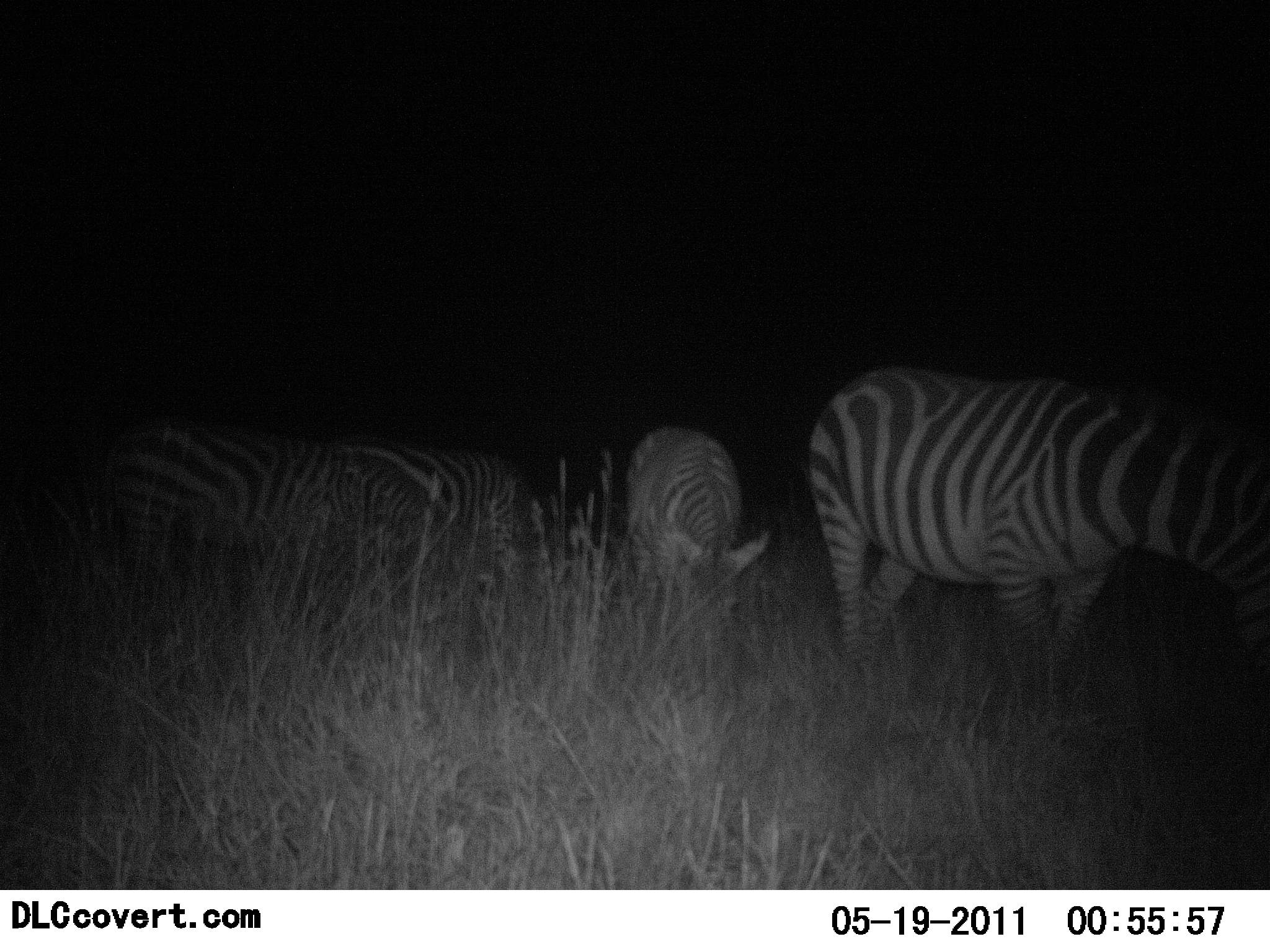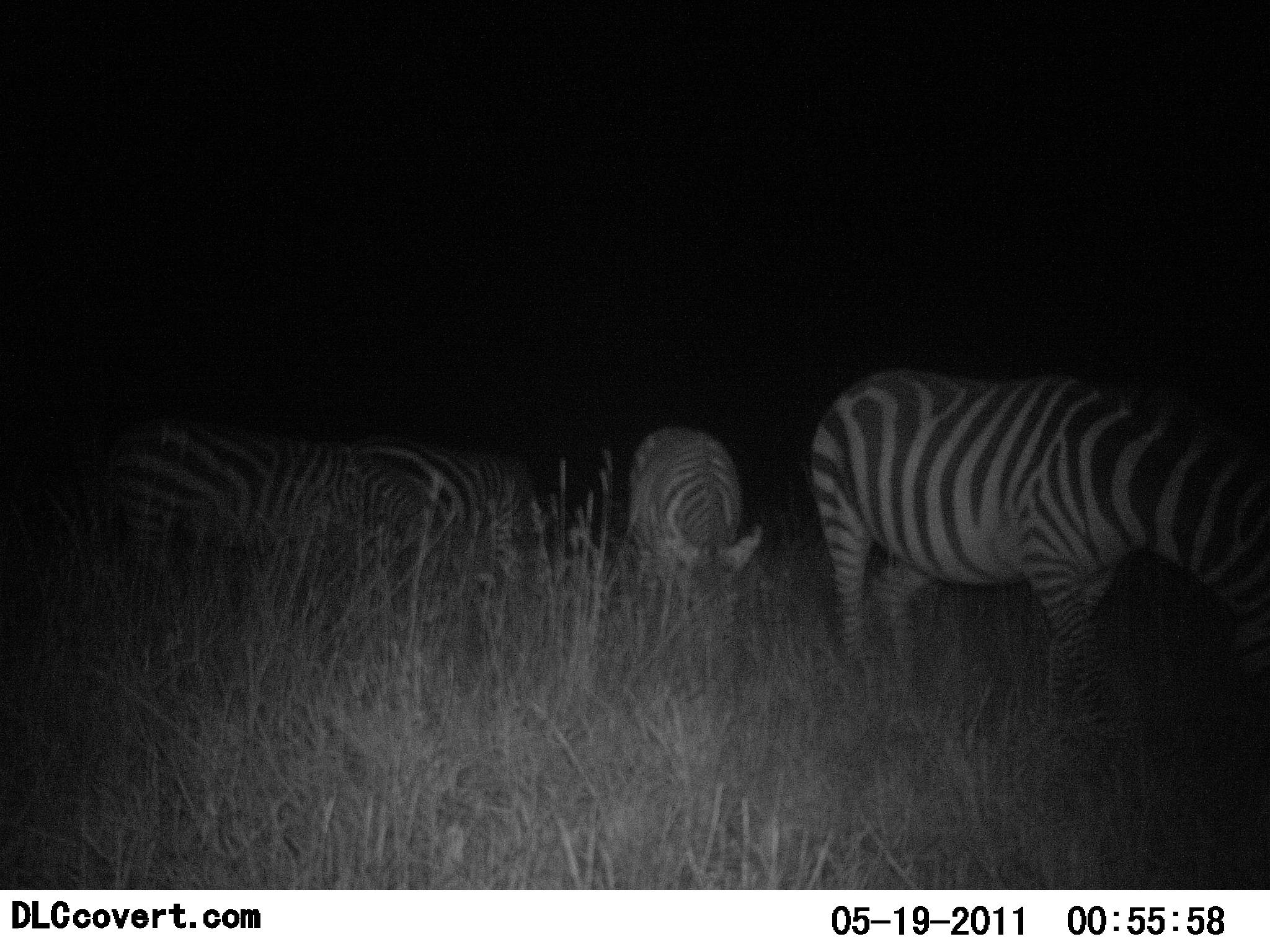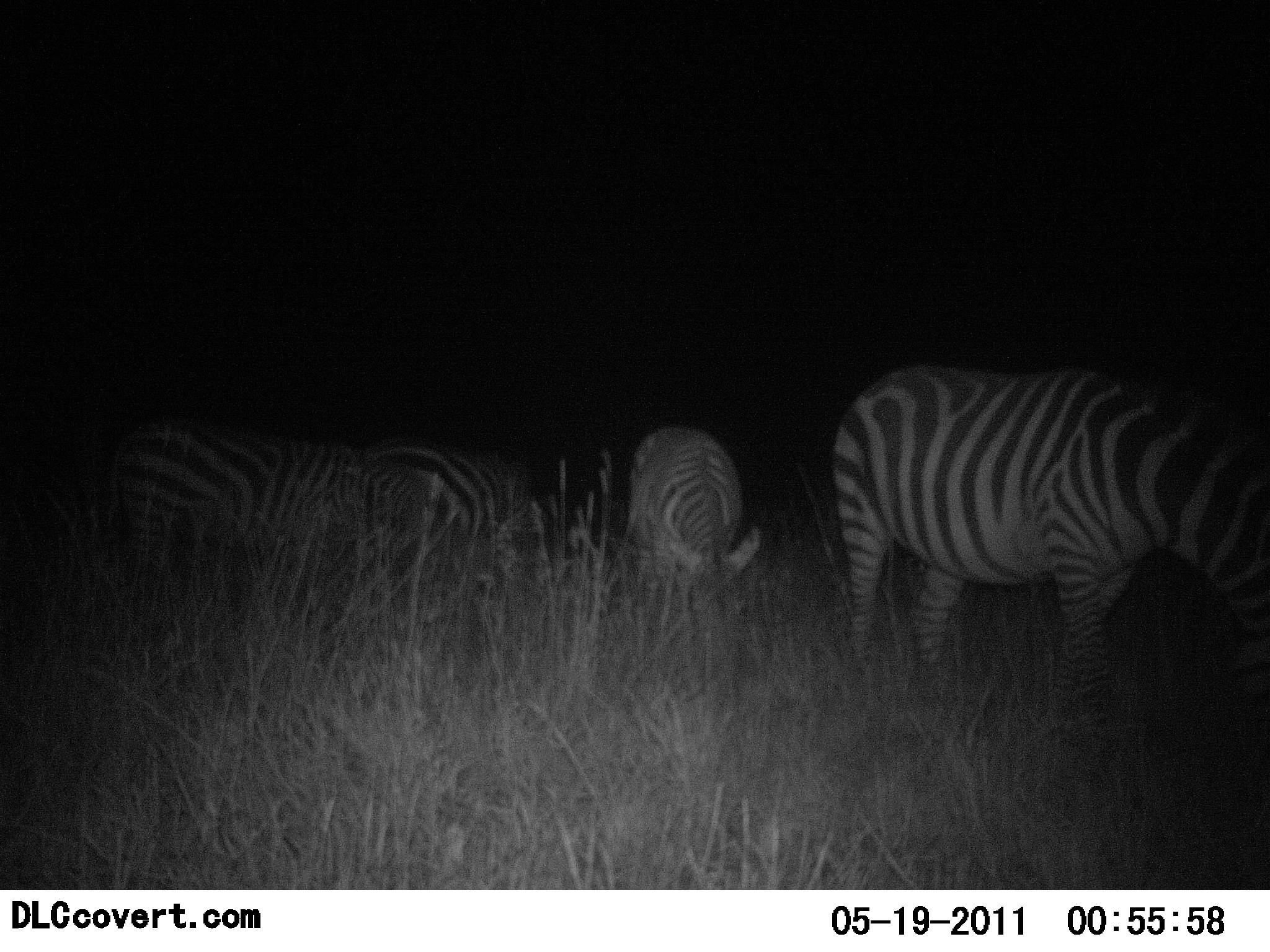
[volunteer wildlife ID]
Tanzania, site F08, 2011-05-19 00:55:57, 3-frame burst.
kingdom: Animalia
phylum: Chordata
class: Mammalia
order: Perissodactyla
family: Equidae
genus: Equus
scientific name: Equus quagga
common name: plains zebra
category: zebra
Zebra (plains zebra) (Equus quagga), count 4. Behavior (volunteer vote fractions): standing 55%, resting 0%, moving 0%, interacting 0%. Young present (vote fraction): 0%. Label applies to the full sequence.